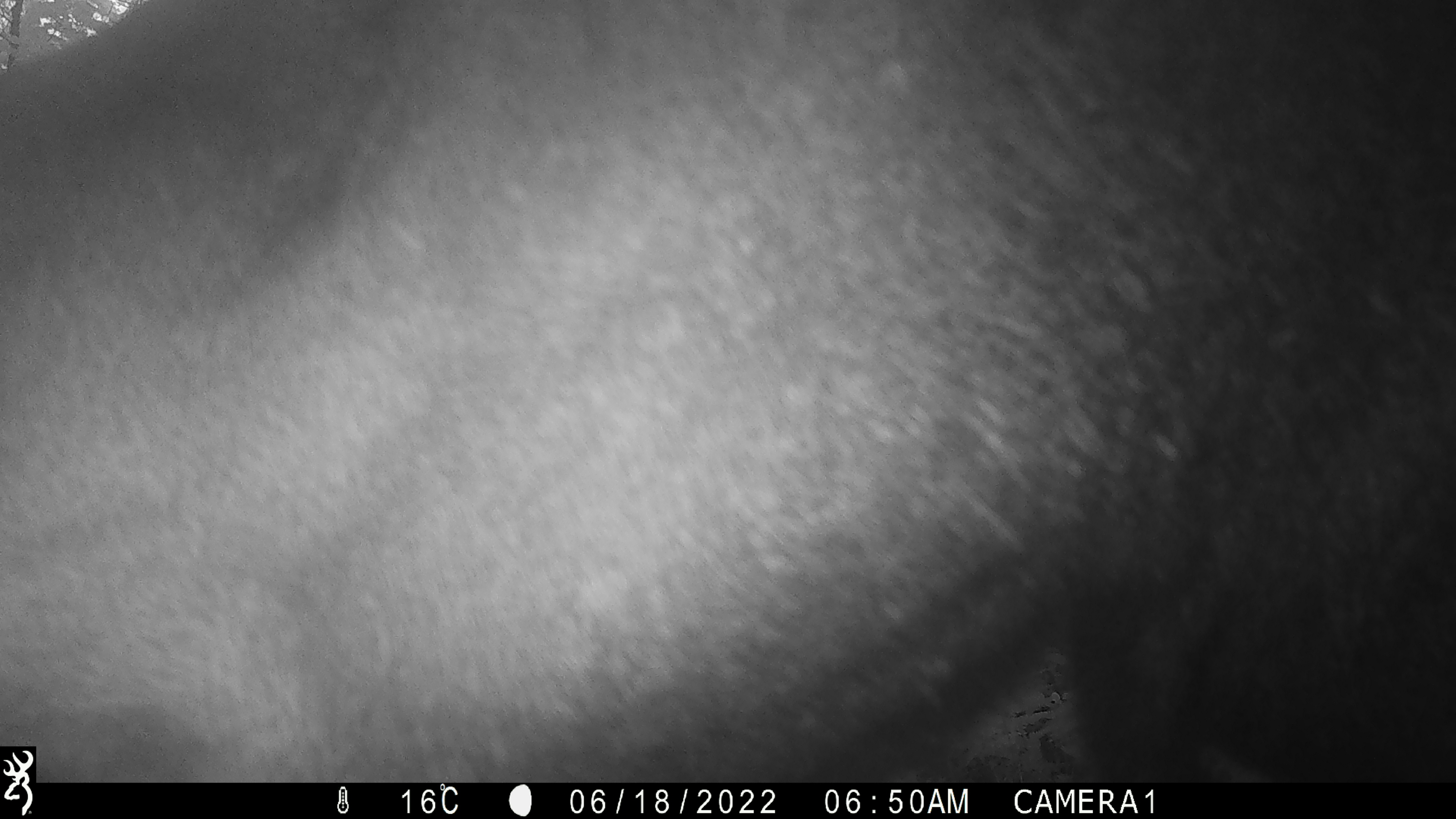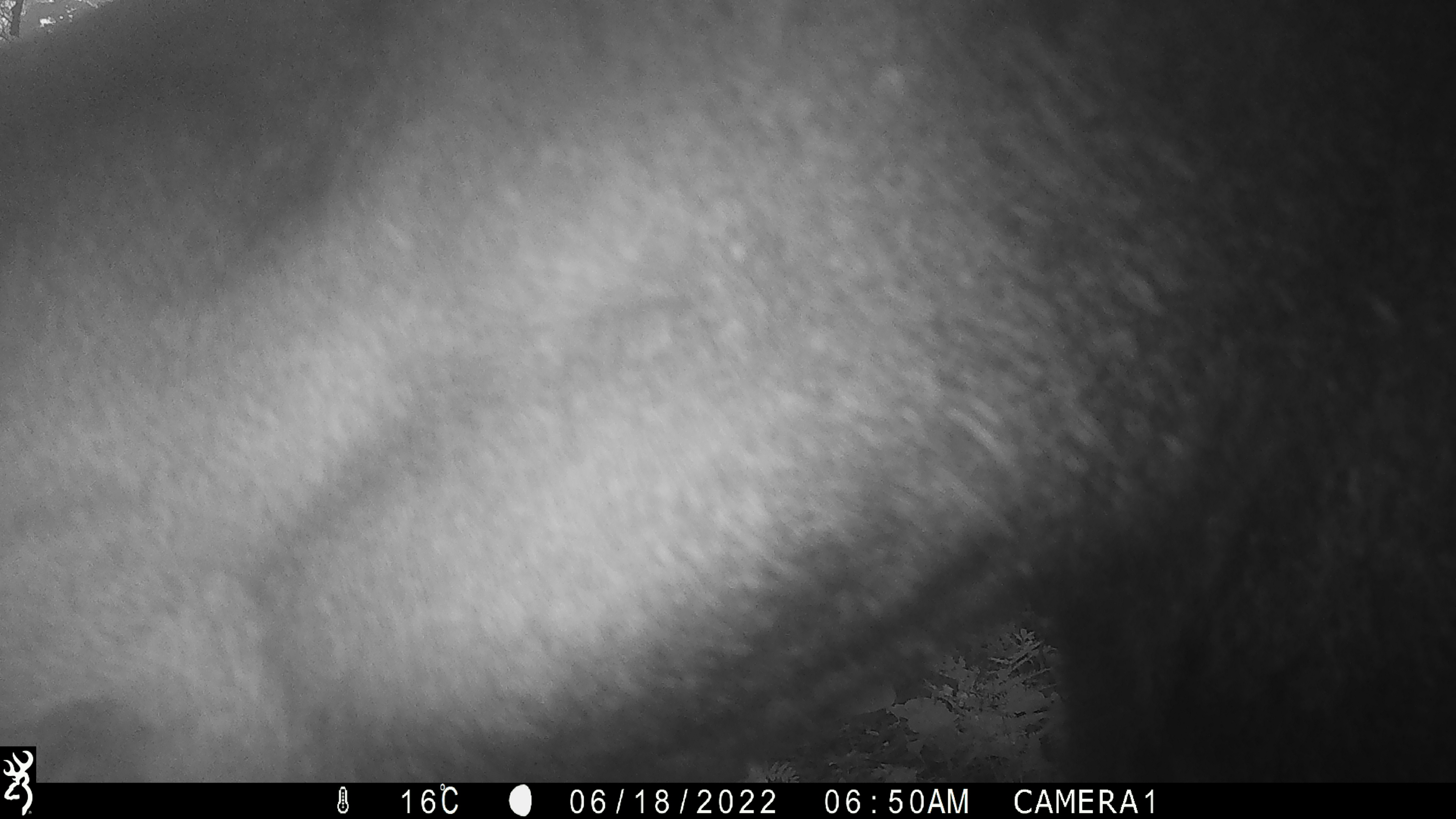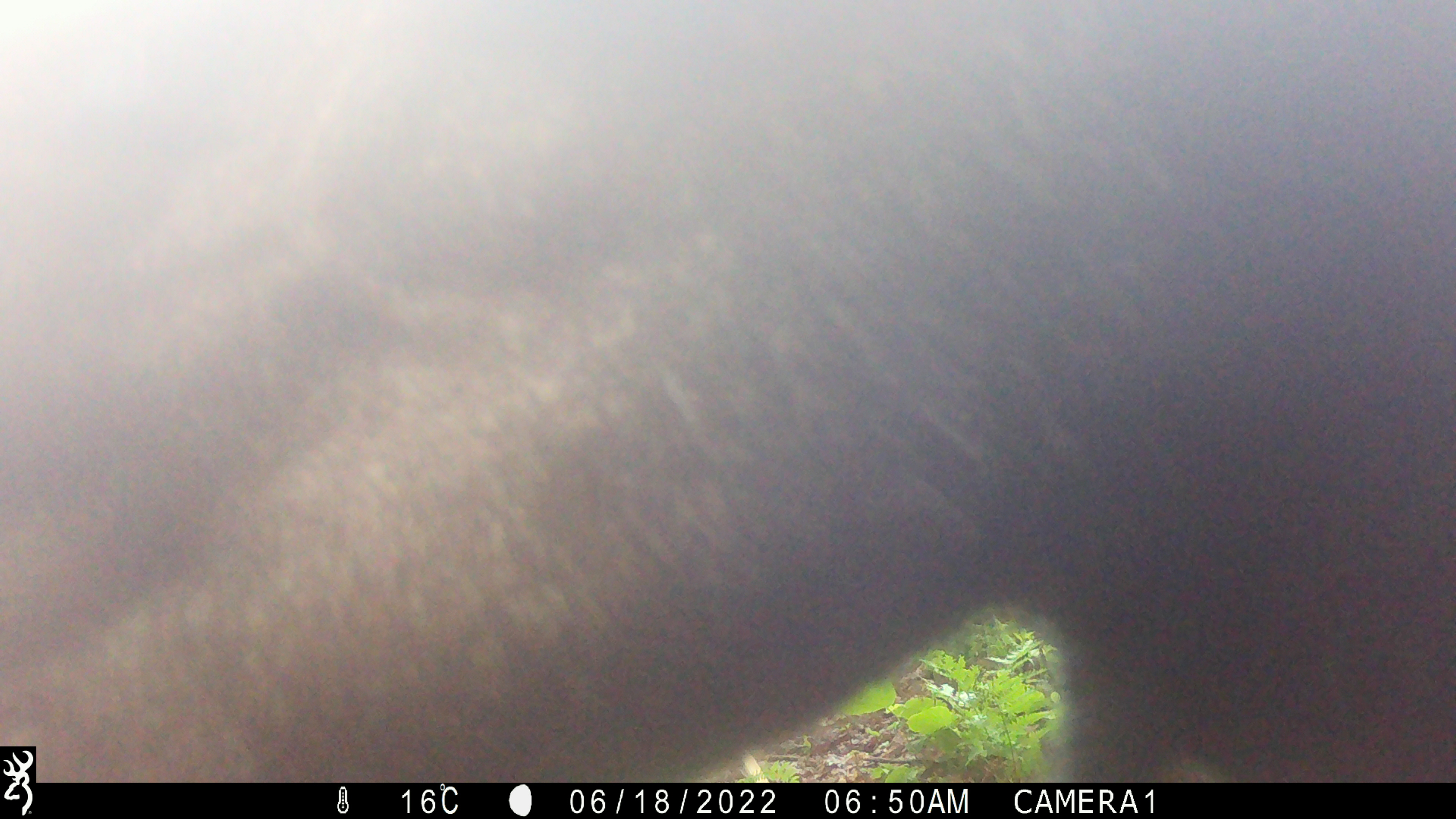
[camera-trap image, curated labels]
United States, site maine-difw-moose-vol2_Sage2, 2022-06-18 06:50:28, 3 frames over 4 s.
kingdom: Animalia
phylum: Chordata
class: Mammalia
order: Artiodactyla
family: Cervidae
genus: Alces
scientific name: Alces alces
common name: moose